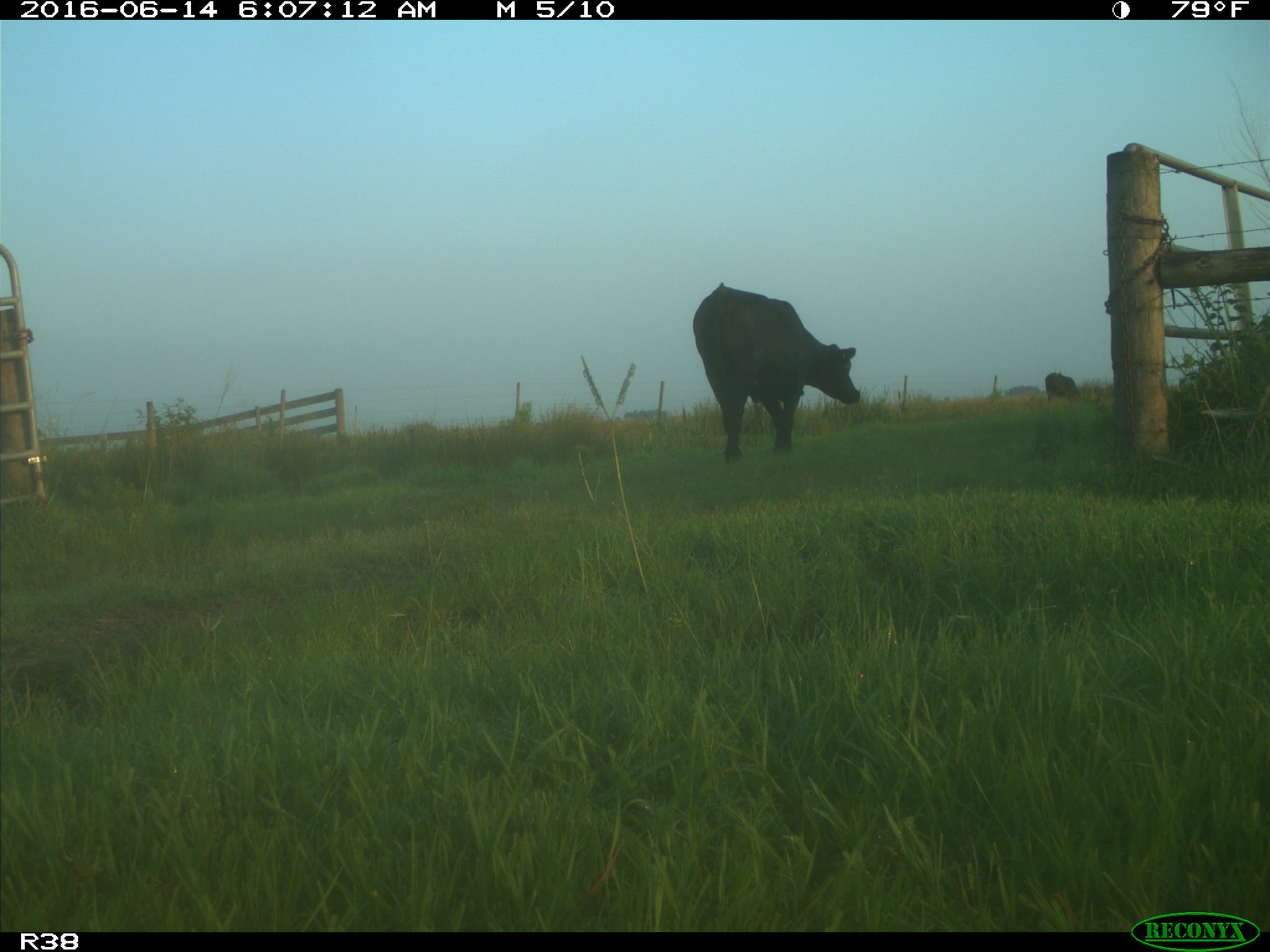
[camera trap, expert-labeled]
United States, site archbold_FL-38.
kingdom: Animalia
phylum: Chordata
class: Mammalia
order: Artiodactyla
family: Bovidae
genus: Bos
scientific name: Bos taurus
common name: domestic cow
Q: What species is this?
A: Bos taurus (domestic cow).